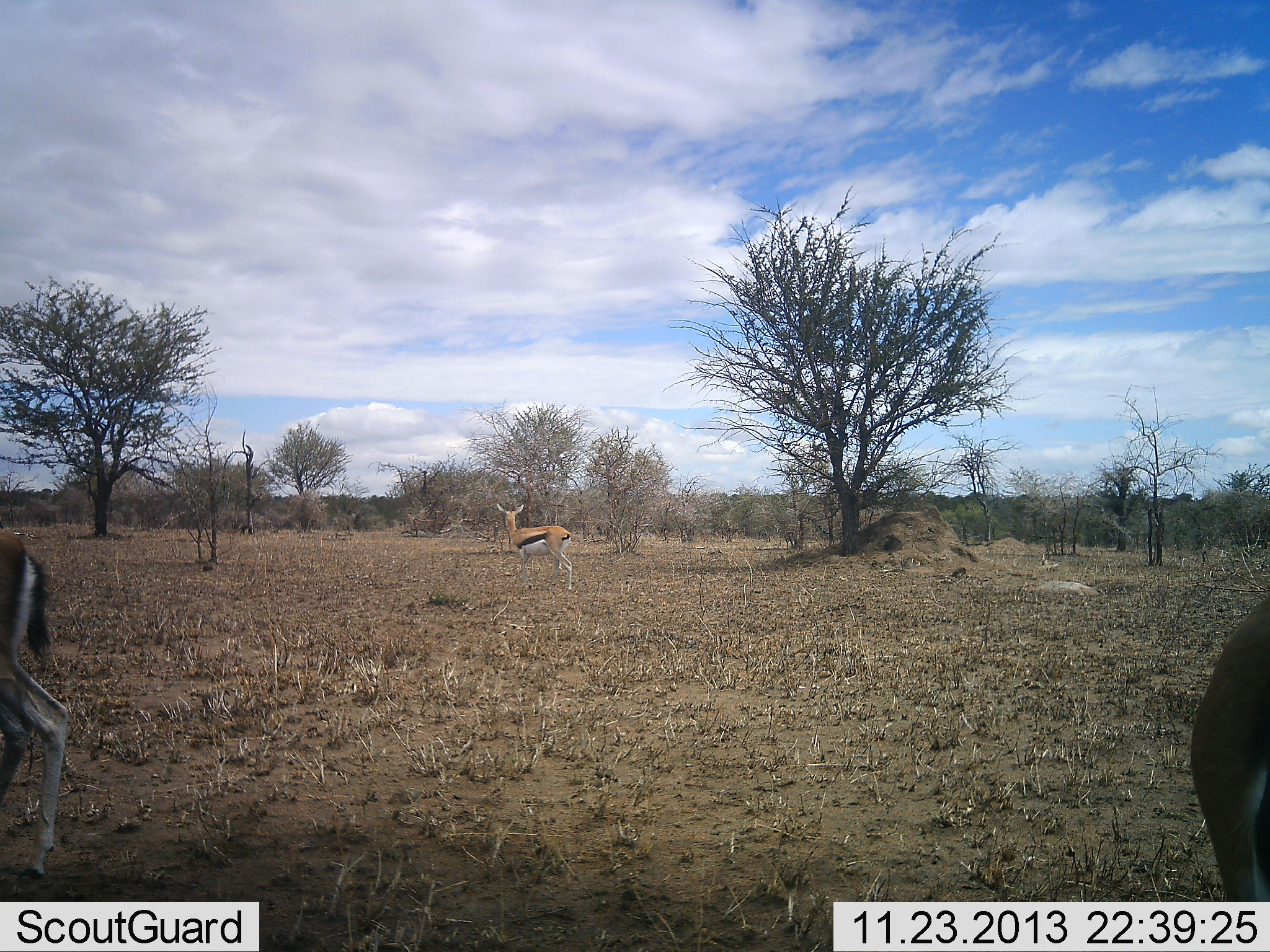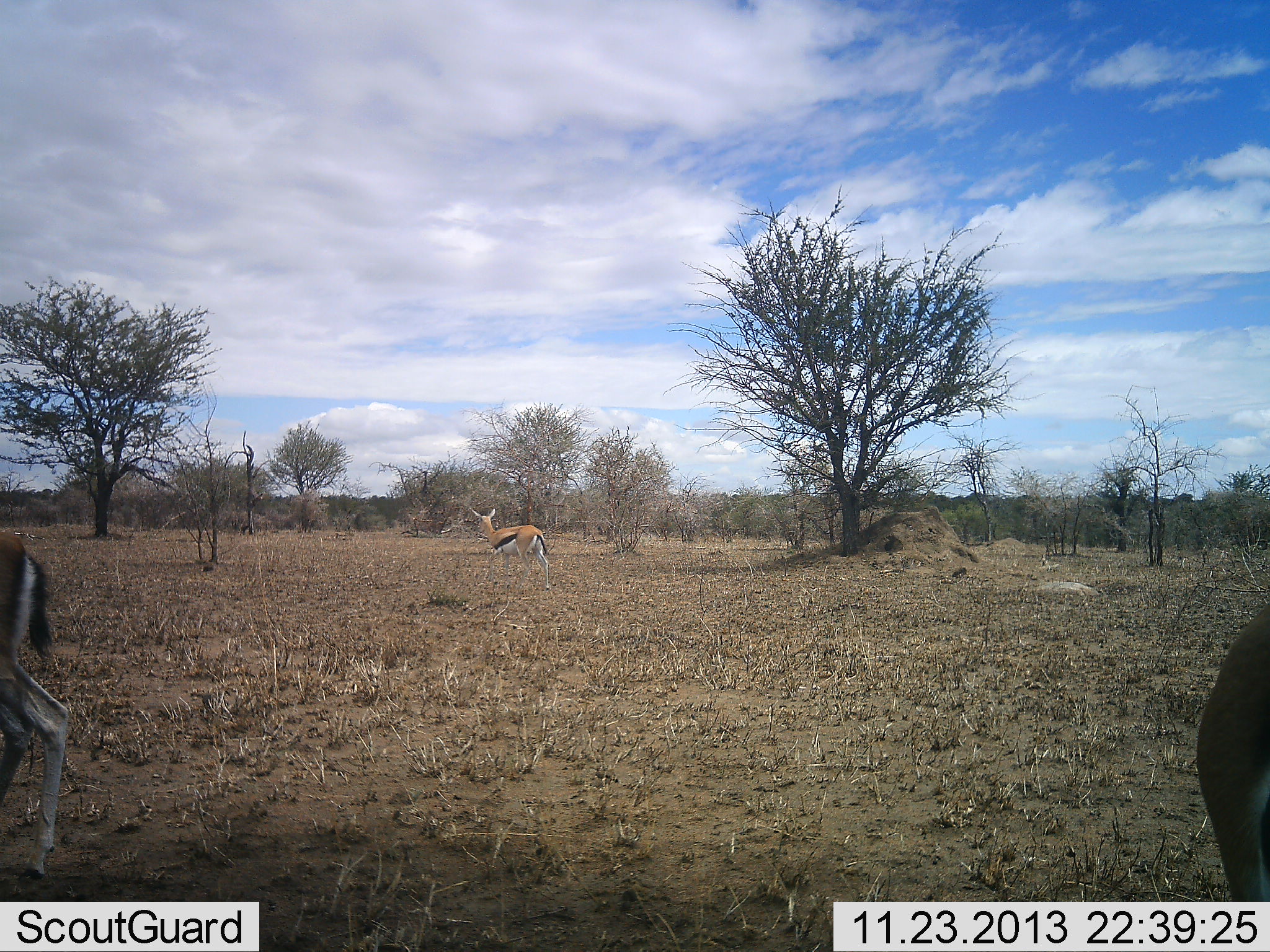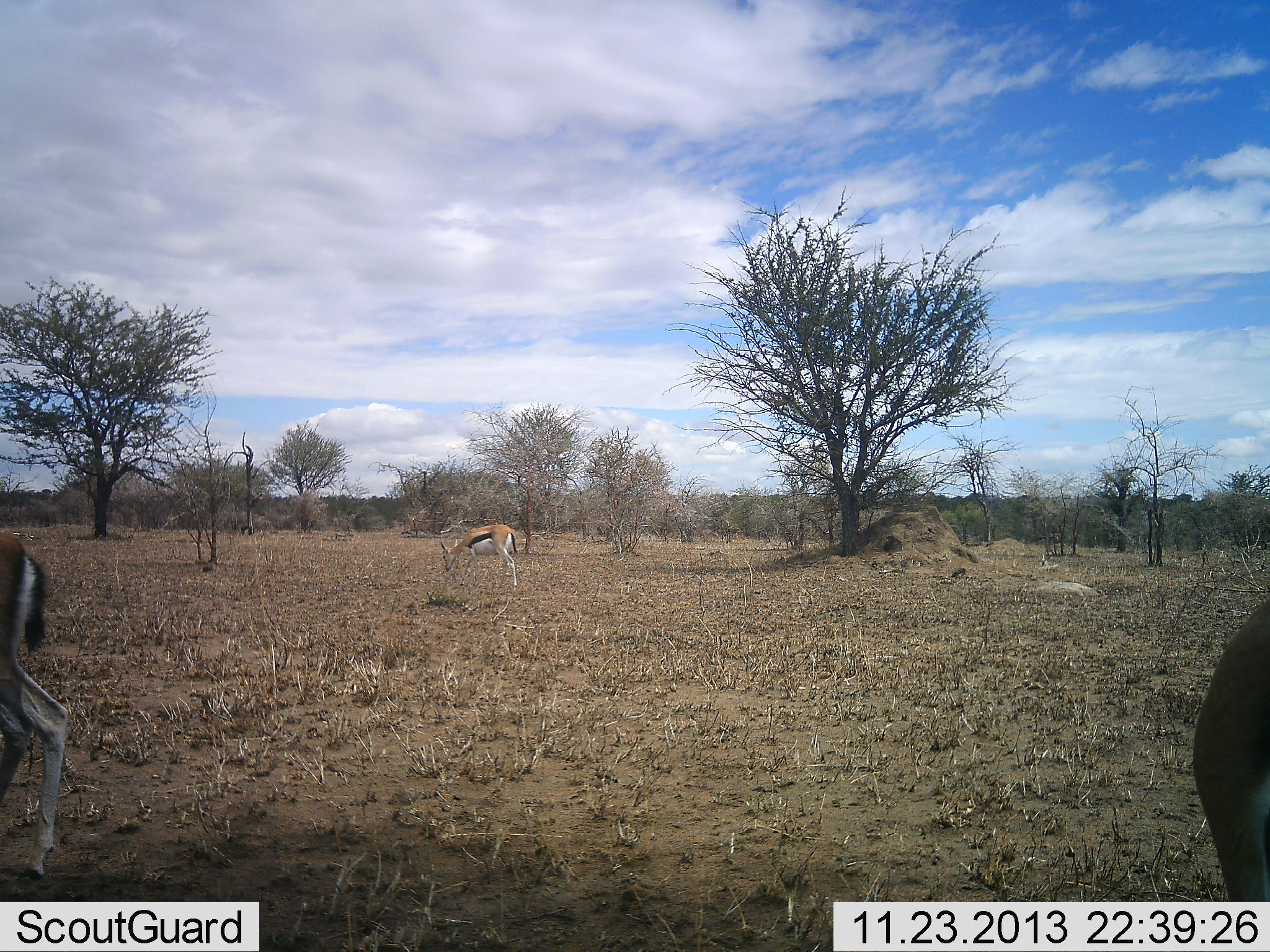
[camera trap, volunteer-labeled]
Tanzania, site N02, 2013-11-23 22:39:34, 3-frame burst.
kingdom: Animalia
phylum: Chordata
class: Mammalia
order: Artiodactyla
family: Bovidae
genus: Eudorcas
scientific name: Eudorcas thomsonii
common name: thomson's gazelle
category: gazellethomsons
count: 3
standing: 80%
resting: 0%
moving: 80%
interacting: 0%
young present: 0%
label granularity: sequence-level